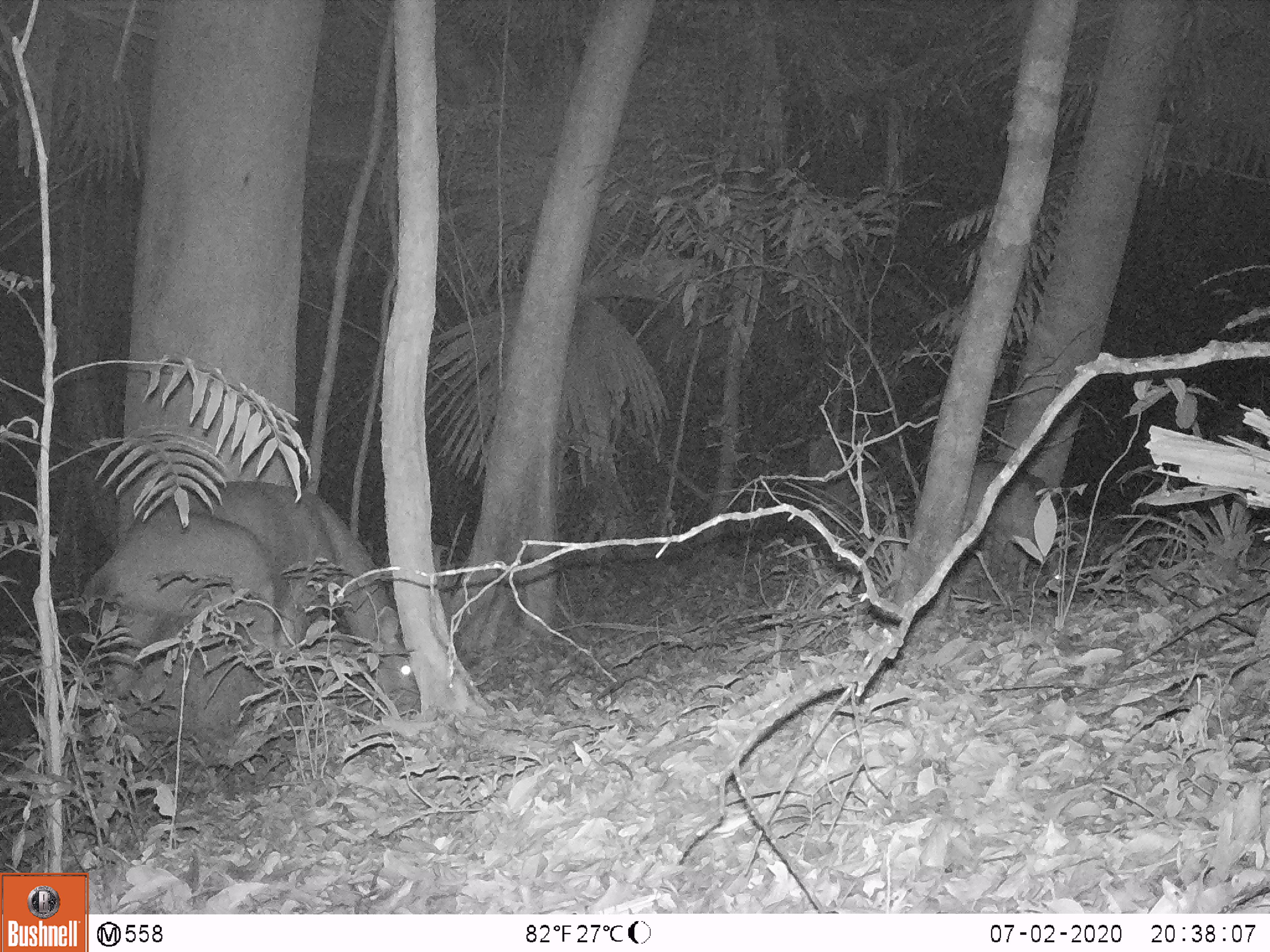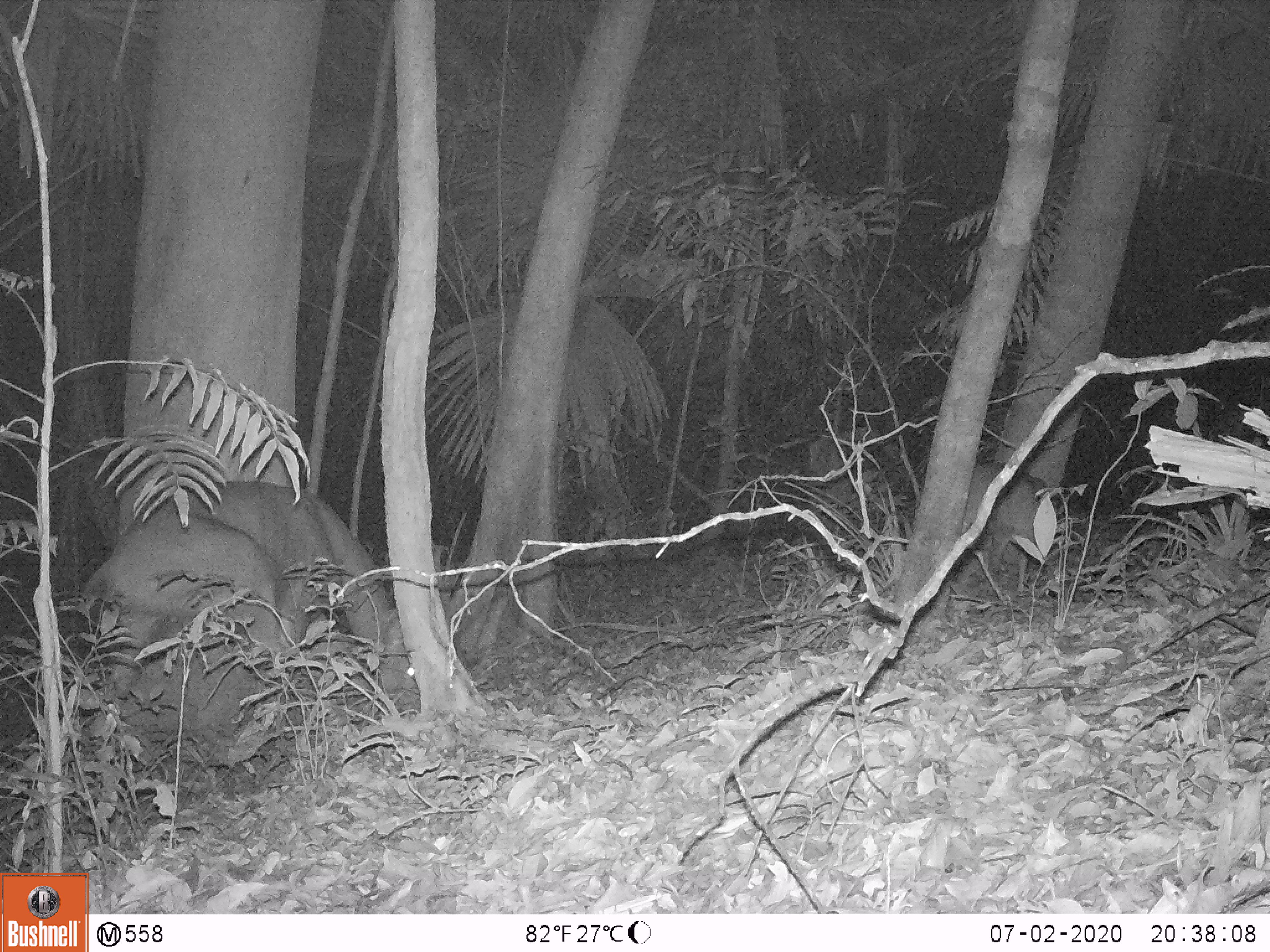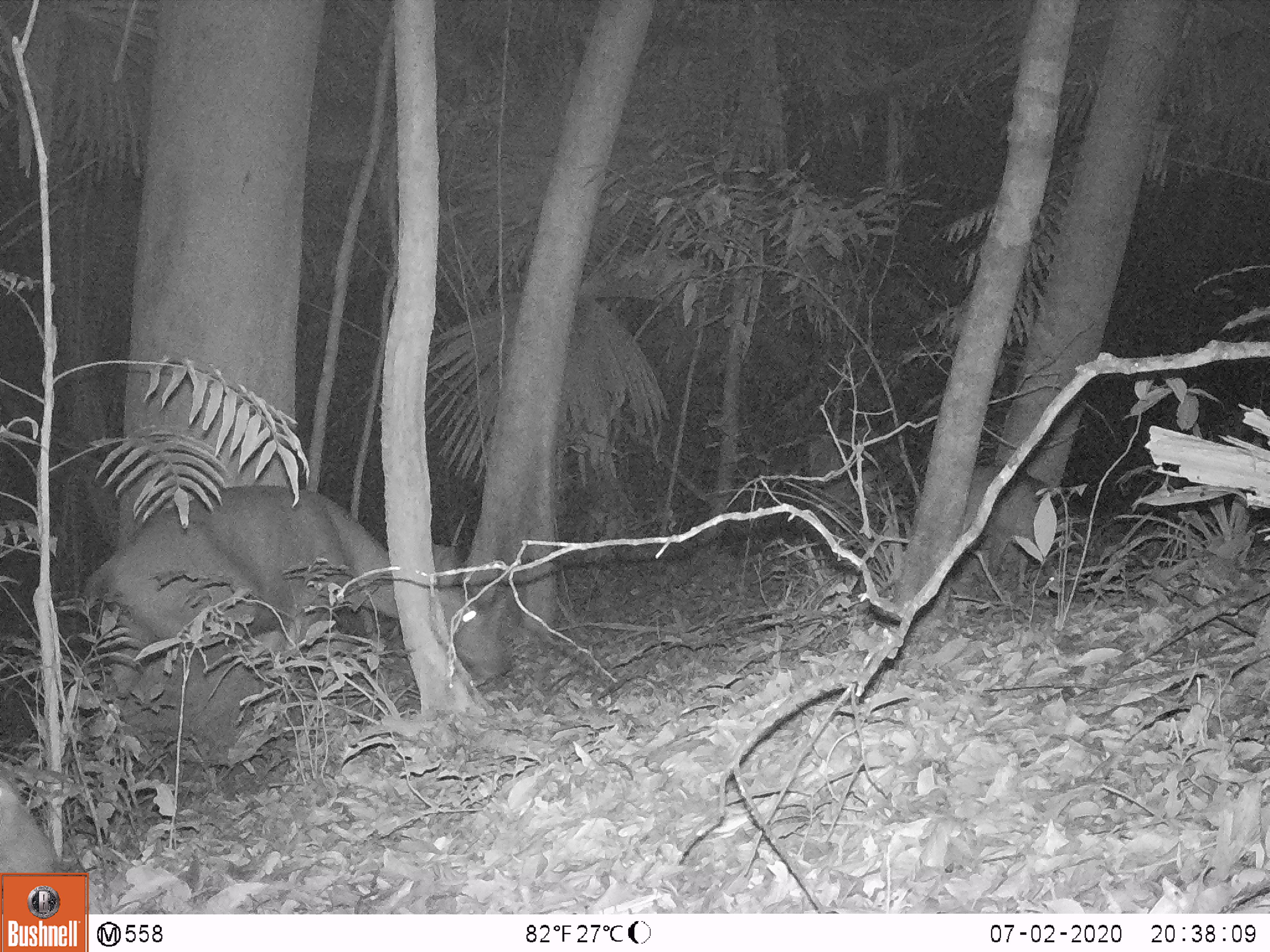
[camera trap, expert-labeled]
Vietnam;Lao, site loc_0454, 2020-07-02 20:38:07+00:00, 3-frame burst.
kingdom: Animalia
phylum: Chordata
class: Mammalia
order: Artiodactyla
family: Cervidae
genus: Rusa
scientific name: Rusa unicolor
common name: sambar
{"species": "sambar (Rusa unicolor)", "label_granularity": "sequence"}